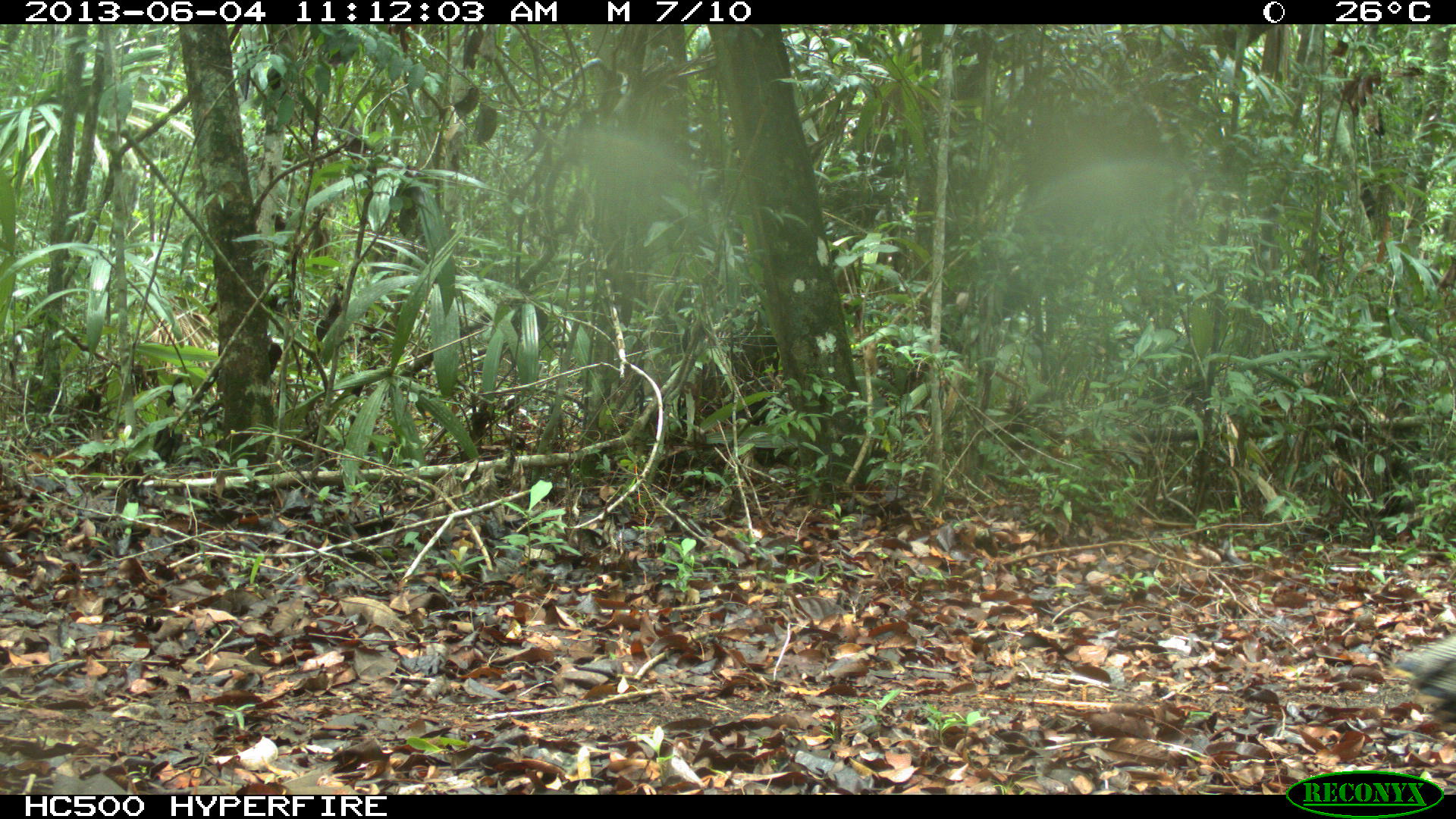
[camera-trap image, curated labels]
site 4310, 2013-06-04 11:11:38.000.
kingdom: Animalia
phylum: Chordata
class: Aves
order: Galliformes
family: Phasianidae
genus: Meleagris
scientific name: Meleagris ocellata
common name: ocellated turkey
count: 1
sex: male